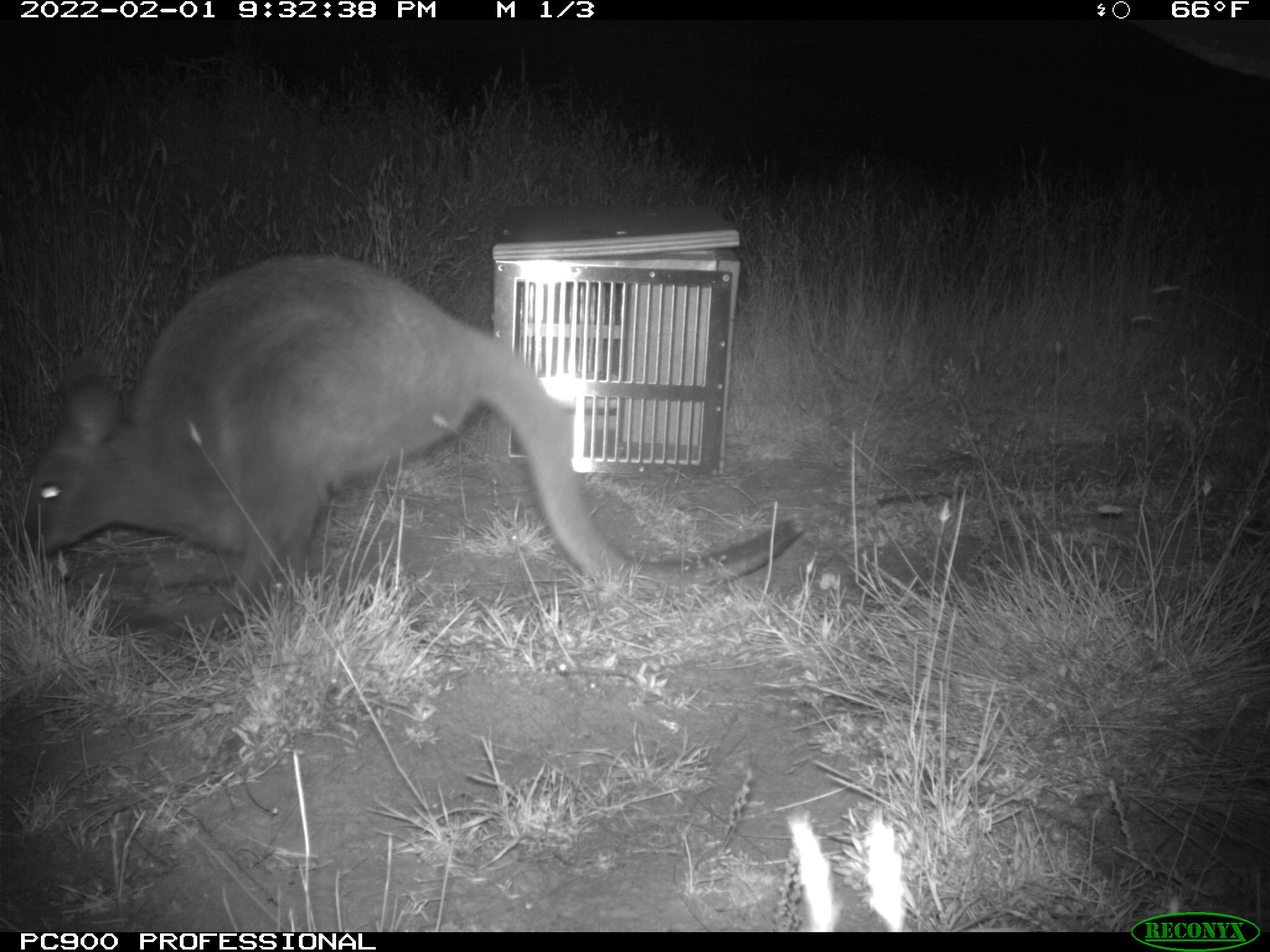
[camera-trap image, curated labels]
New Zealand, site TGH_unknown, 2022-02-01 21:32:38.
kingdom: Animalia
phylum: Chordata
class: Mammalia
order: Diprotodontia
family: Macropodidae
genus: Notamacropus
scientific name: Notamacropus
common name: wallaby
Wallaby (Notamacropus).